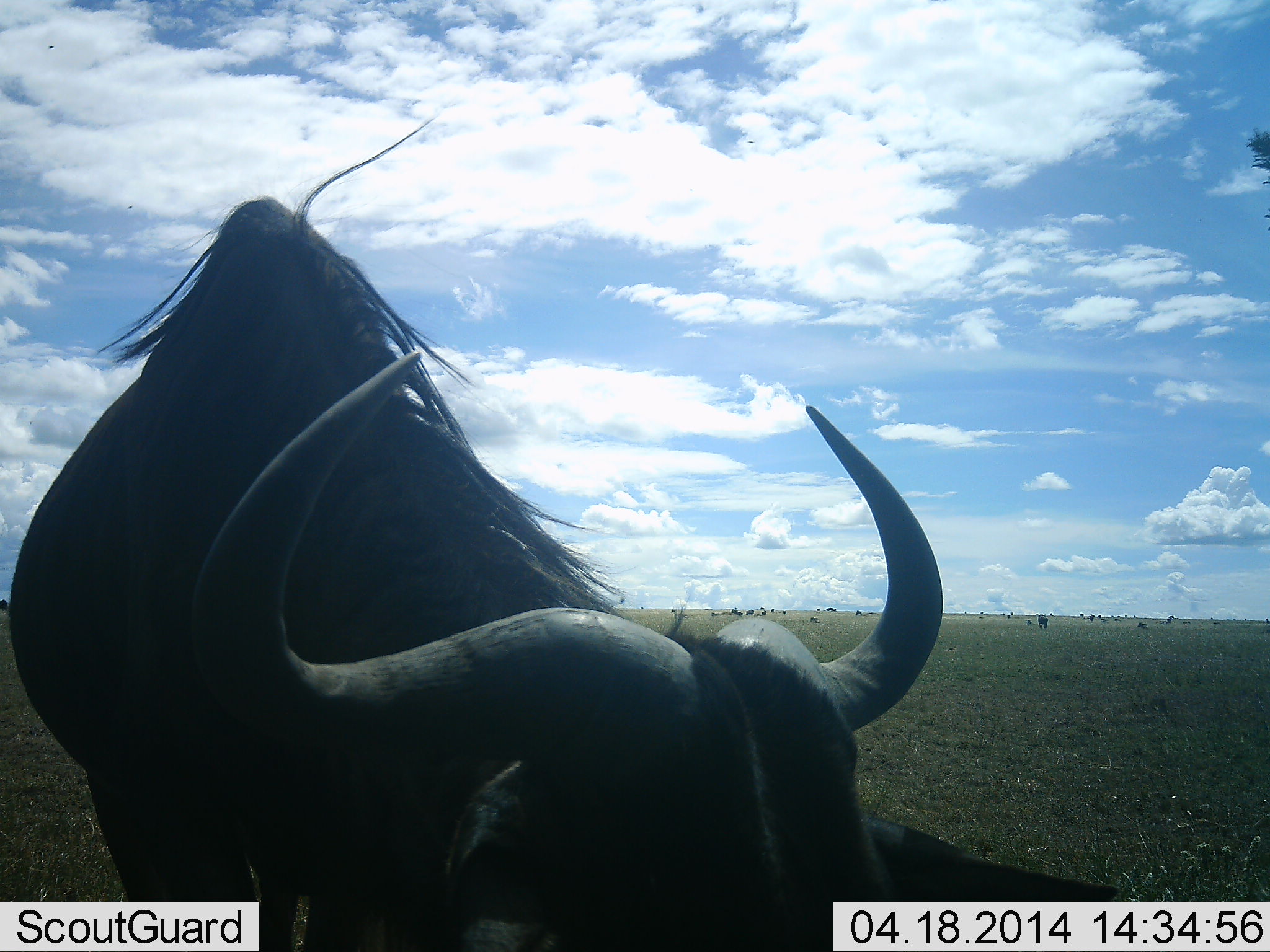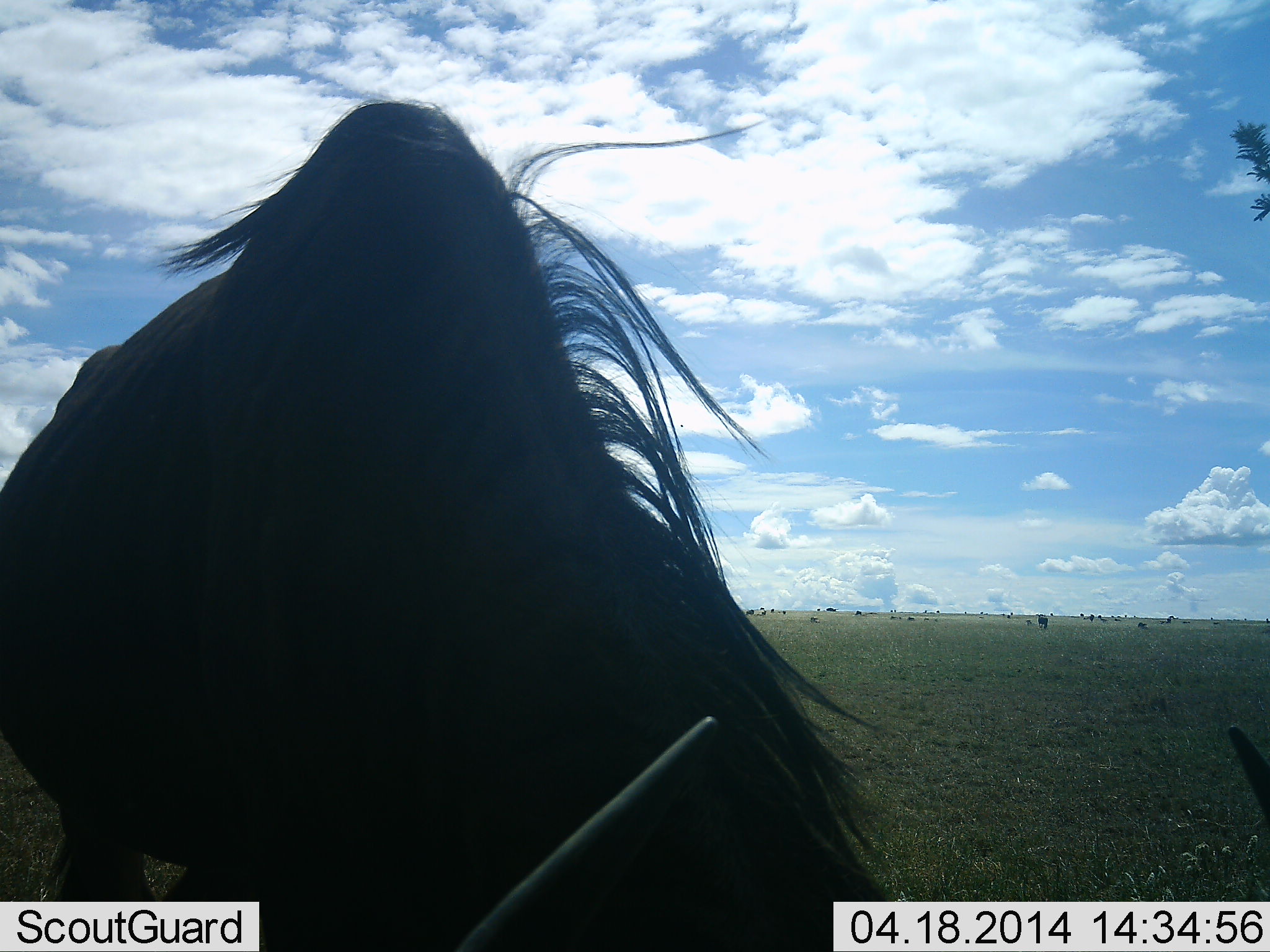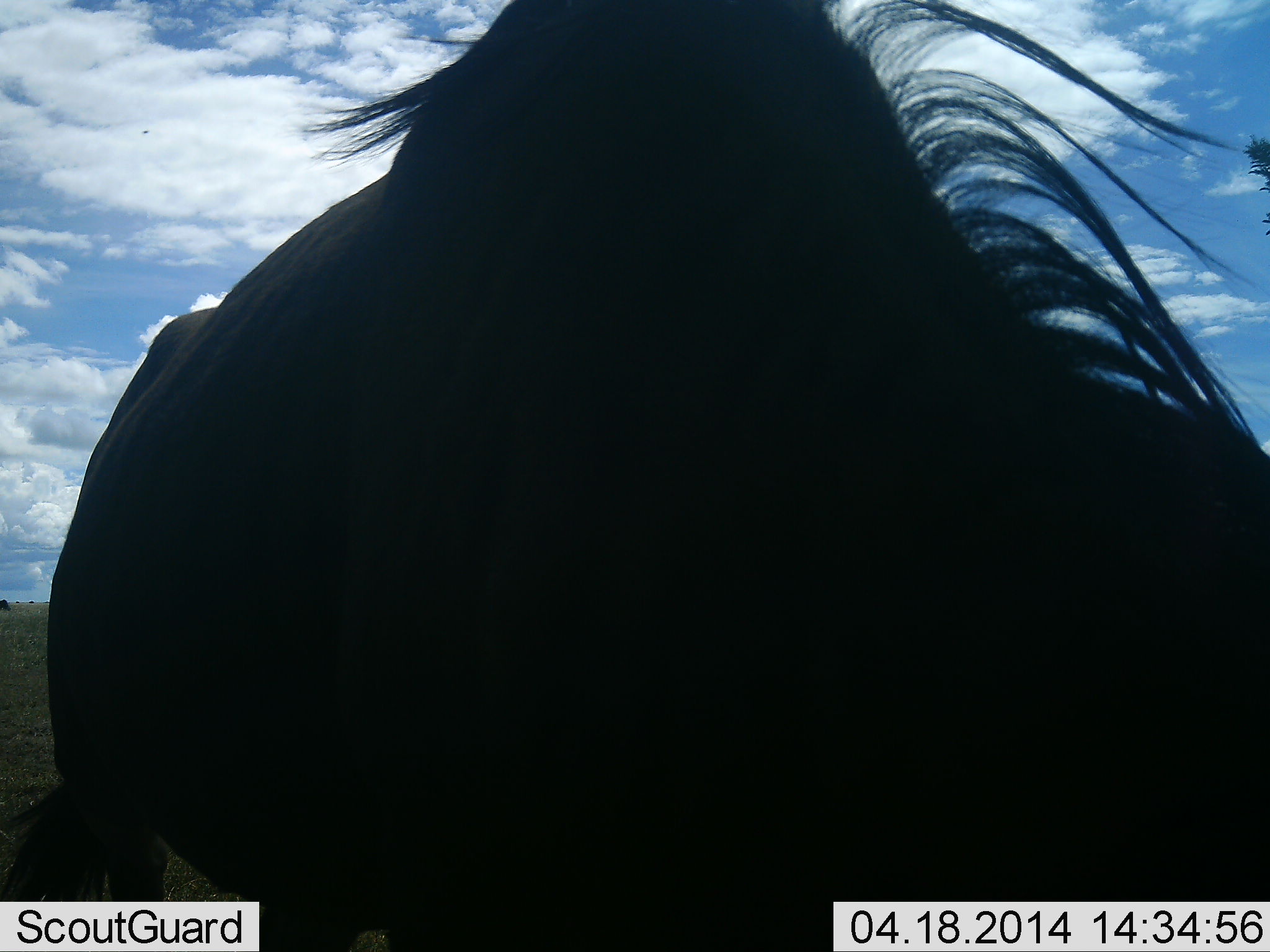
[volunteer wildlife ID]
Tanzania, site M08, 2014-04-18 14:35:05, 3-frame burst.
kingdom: Animalia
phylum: Chordata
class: Mammalia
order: Artiodactyla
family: Bovidae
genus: Connochaetes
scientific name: Connochaetes taurinus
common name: blue wildebeest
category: wildebeest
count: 1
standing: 30%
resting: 10%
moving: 40%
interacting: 0%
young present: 0%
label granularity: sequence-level